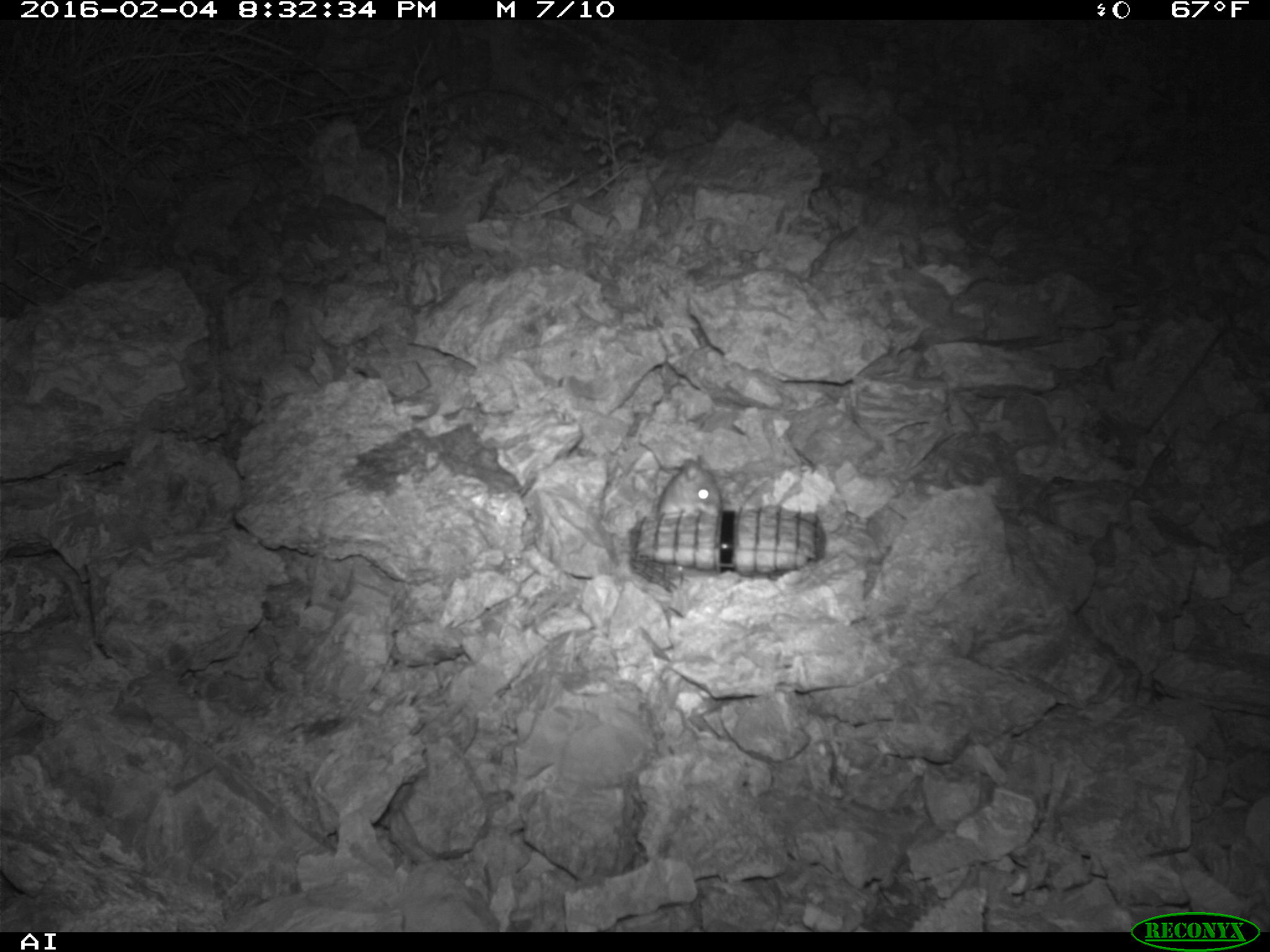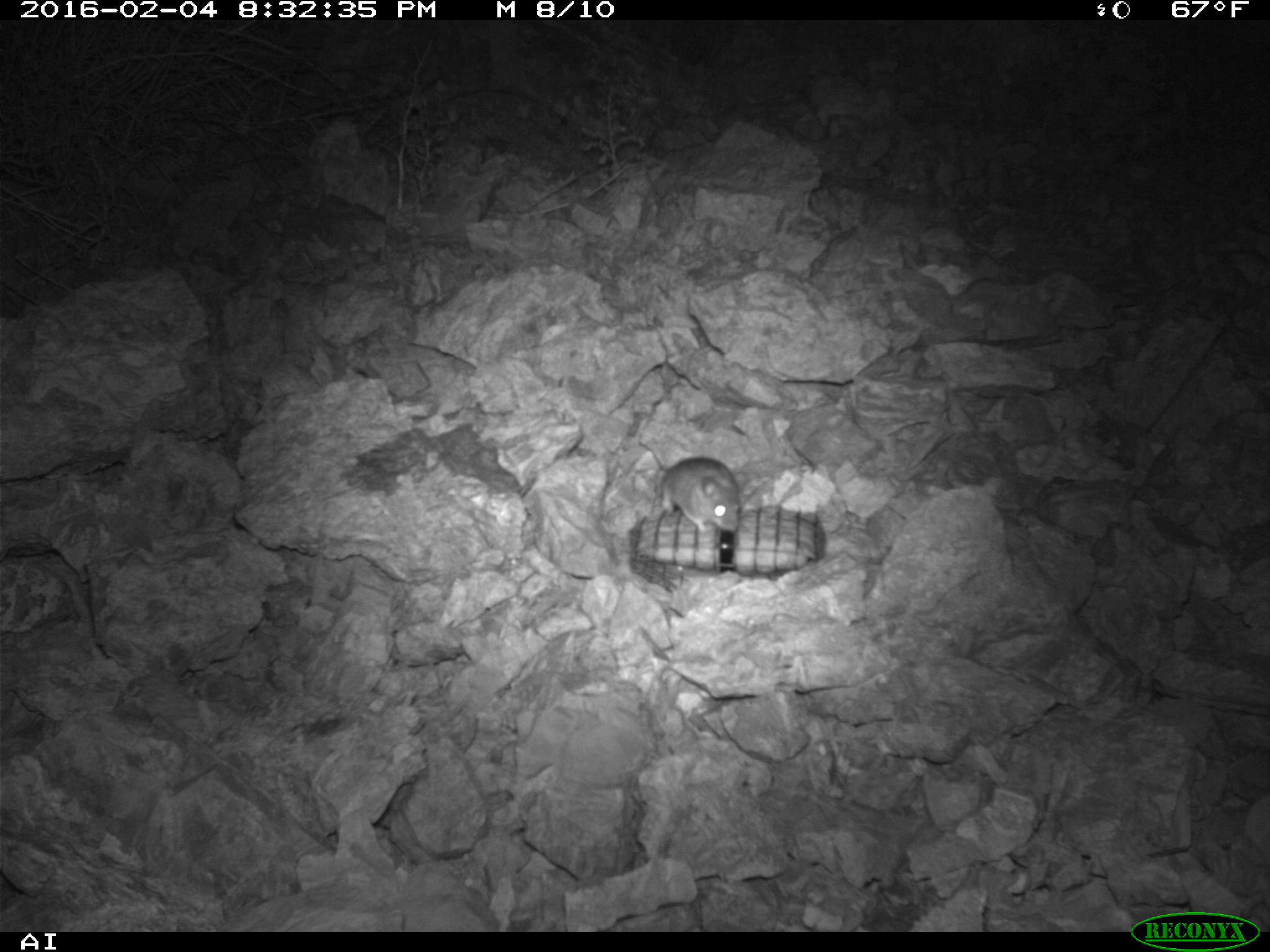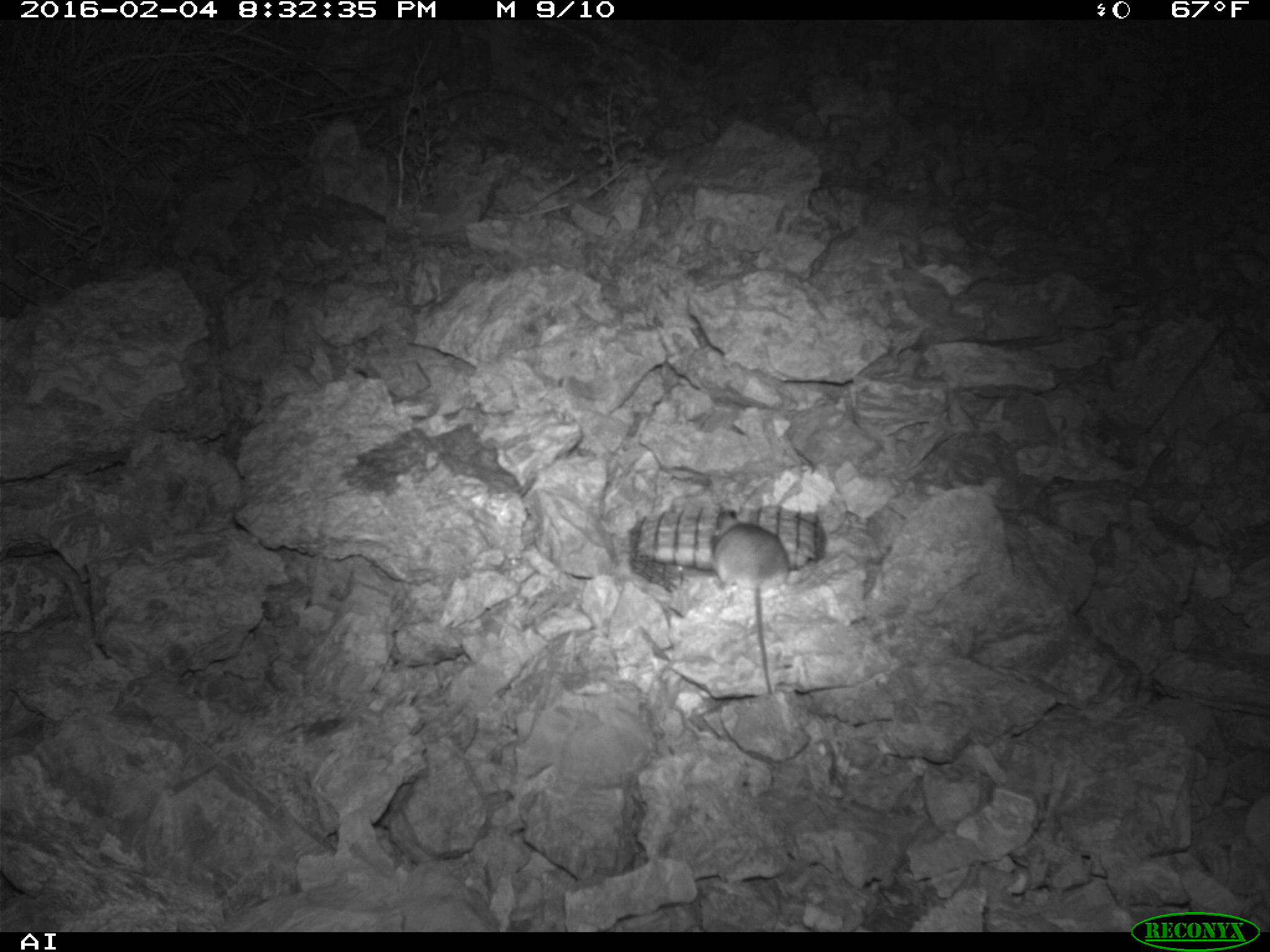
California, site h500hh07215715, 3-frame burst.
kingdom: Animalia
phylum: Chordata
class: Mammalia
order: Rodentia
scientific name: Rodentia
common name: rodent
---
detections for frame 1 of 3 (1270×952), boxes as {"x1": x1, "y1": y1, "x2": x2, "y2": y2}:
rodent: {"x1": 654, "y1": 458, "x2": 721, "y2": 517}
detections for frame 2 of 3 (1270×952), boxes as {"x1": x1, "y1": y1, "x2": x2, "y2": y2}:
rodent: {"x1": 639, "y1": 438, "x2": 742, "y2": 537}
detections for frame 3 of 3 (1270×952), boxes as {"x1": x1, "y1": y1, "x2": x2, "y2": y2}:
rodent: {"x1": 716, "y1": 509, "x2": 790, "y2": 694}